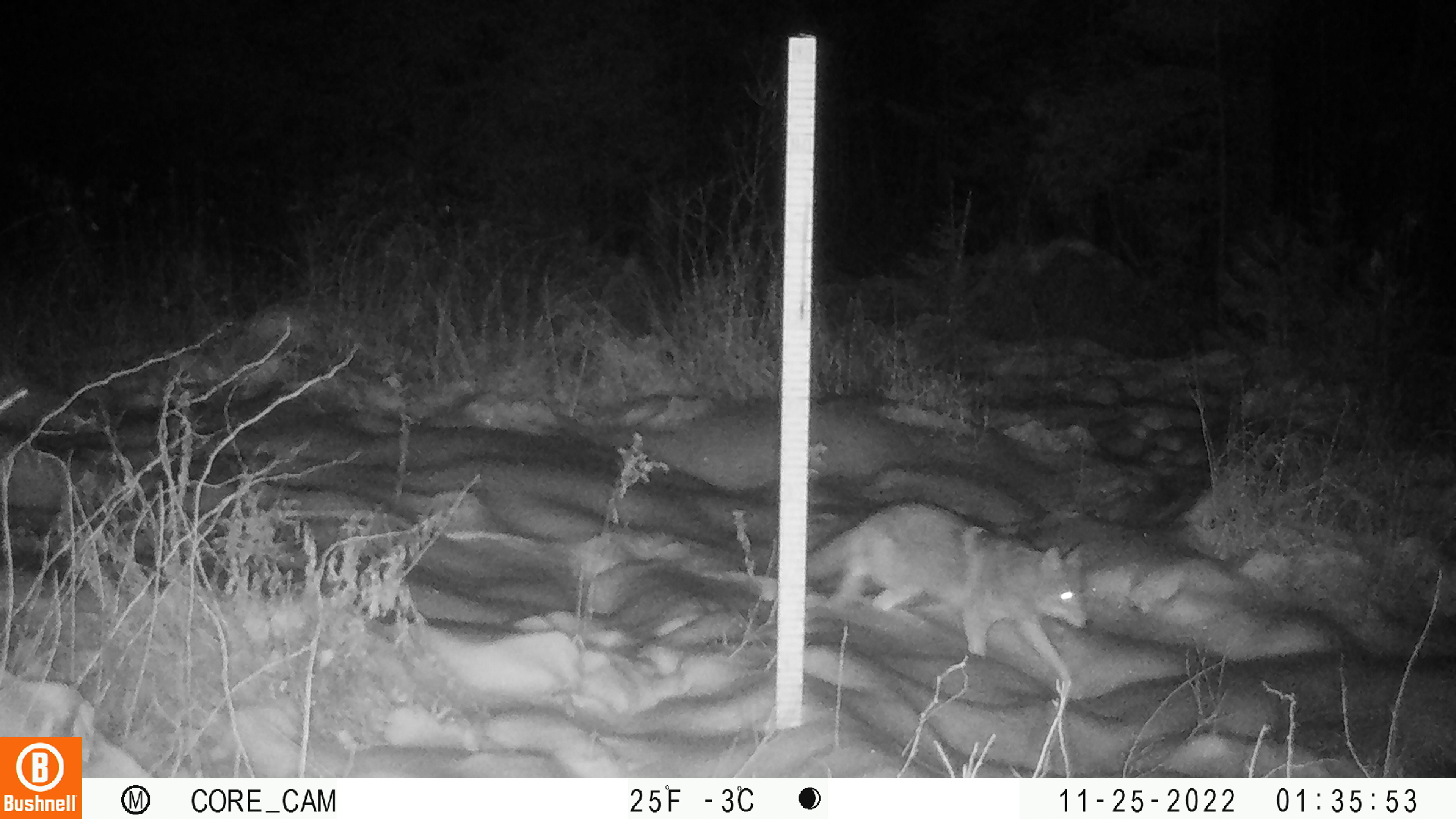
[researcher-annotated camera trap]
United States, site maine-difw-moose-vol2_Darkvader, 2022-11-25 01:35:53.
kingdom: Animalia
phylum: Chordata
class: Mammalia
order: Carnivora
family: Canidae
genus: Canis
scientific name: Canis latrans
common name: coyote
Coyote (Canis latrans).